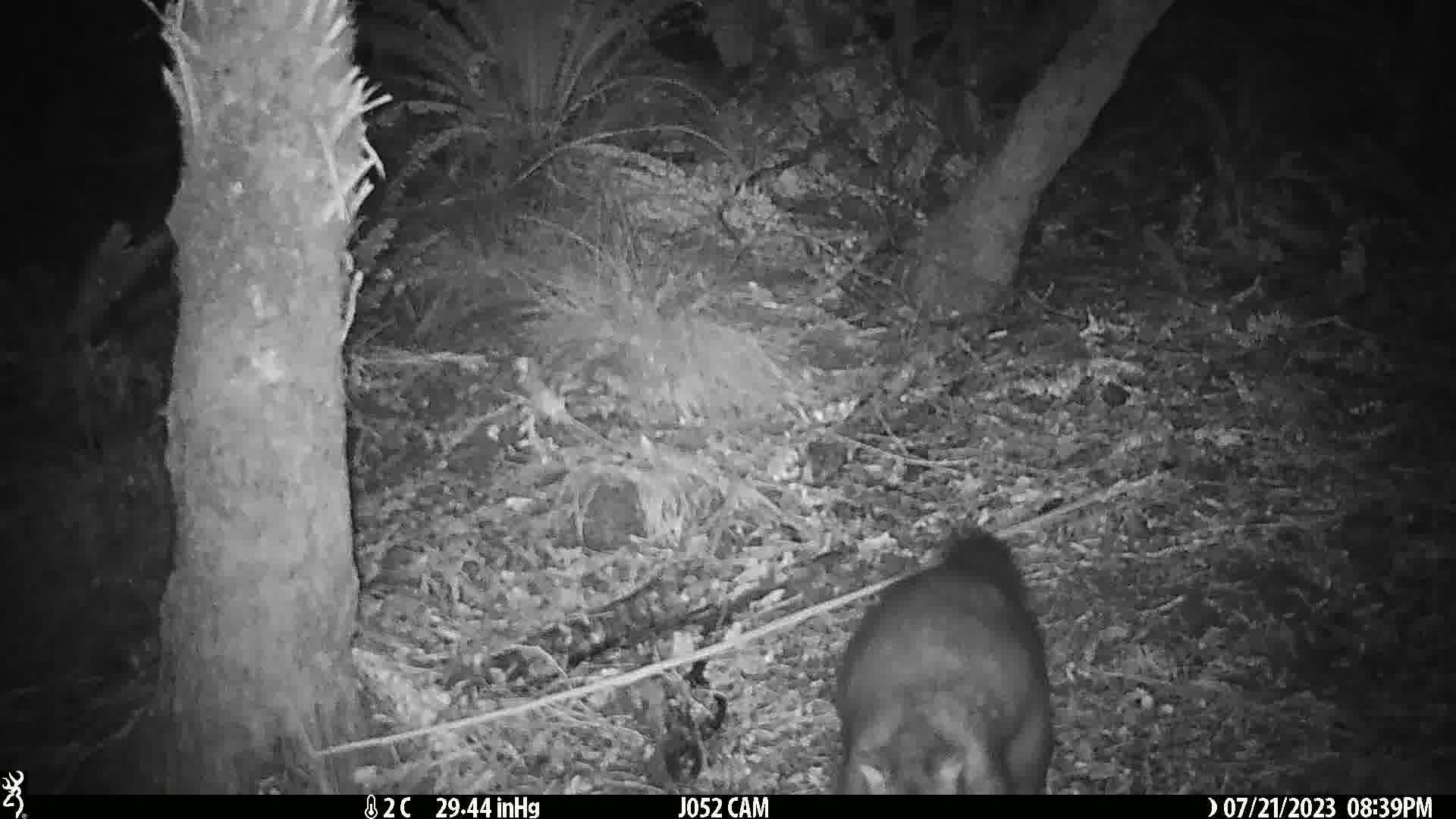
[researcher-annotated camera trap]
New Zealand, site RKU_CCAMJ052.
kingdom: Animalia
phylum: Chordata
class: Mammalia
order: Diprotodontia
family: Phalangeridae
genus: Trichosurus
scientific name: Trichosurus vulpecula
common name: common brushtail possum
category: possum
Possum (common brushtail possum) (Trichosurus vulpecula).